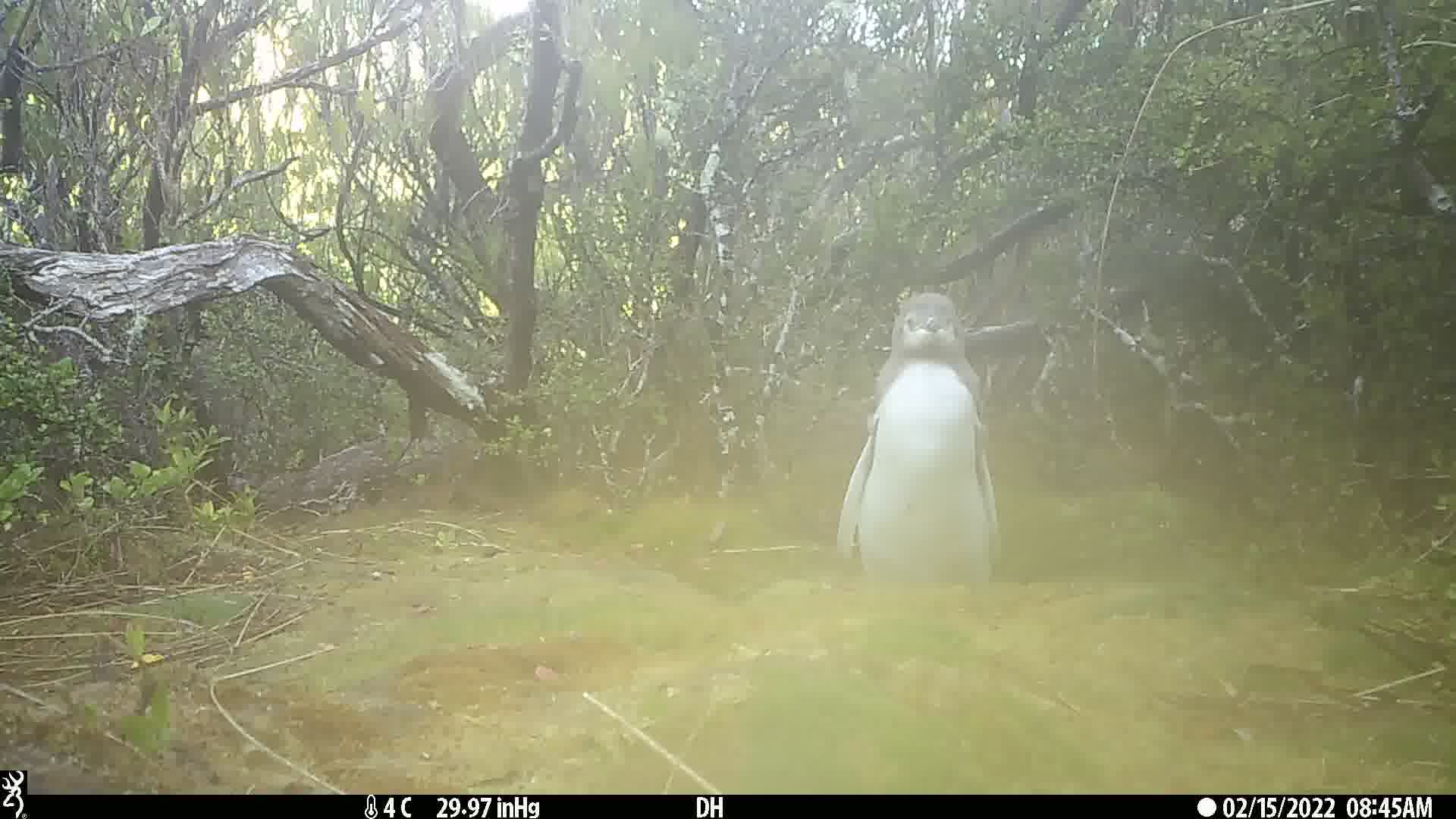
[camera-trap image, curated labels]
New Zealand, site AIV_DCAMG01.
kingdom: Animalia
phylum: Chordata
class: Aves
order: Sphenisciformes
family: Spheniscidae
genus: Megadyptes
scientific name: Megadyptes antipodes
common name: yellow-eyed penguin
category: yellow eyed penguin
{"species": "yellow eyed penguin (yellow-eyed penguin) (Megadyptes antipodes)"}